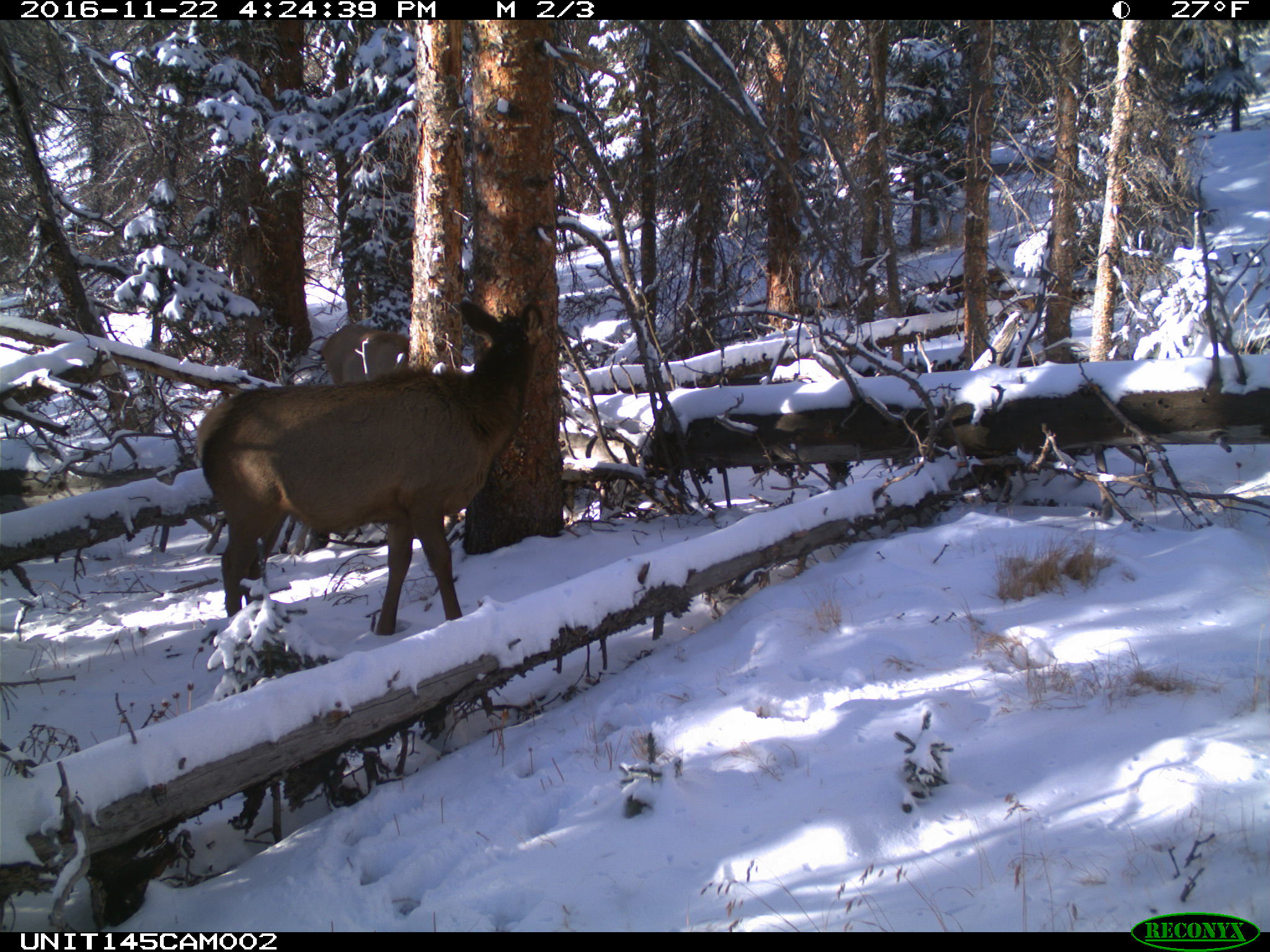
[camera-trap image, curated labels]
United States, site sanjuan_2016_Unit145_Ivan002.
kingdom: Animalia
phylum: Chordata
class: Mammalia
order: Artiodactyla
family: Cervidae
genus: Cervus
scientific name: Cervus elaphus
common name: red deer